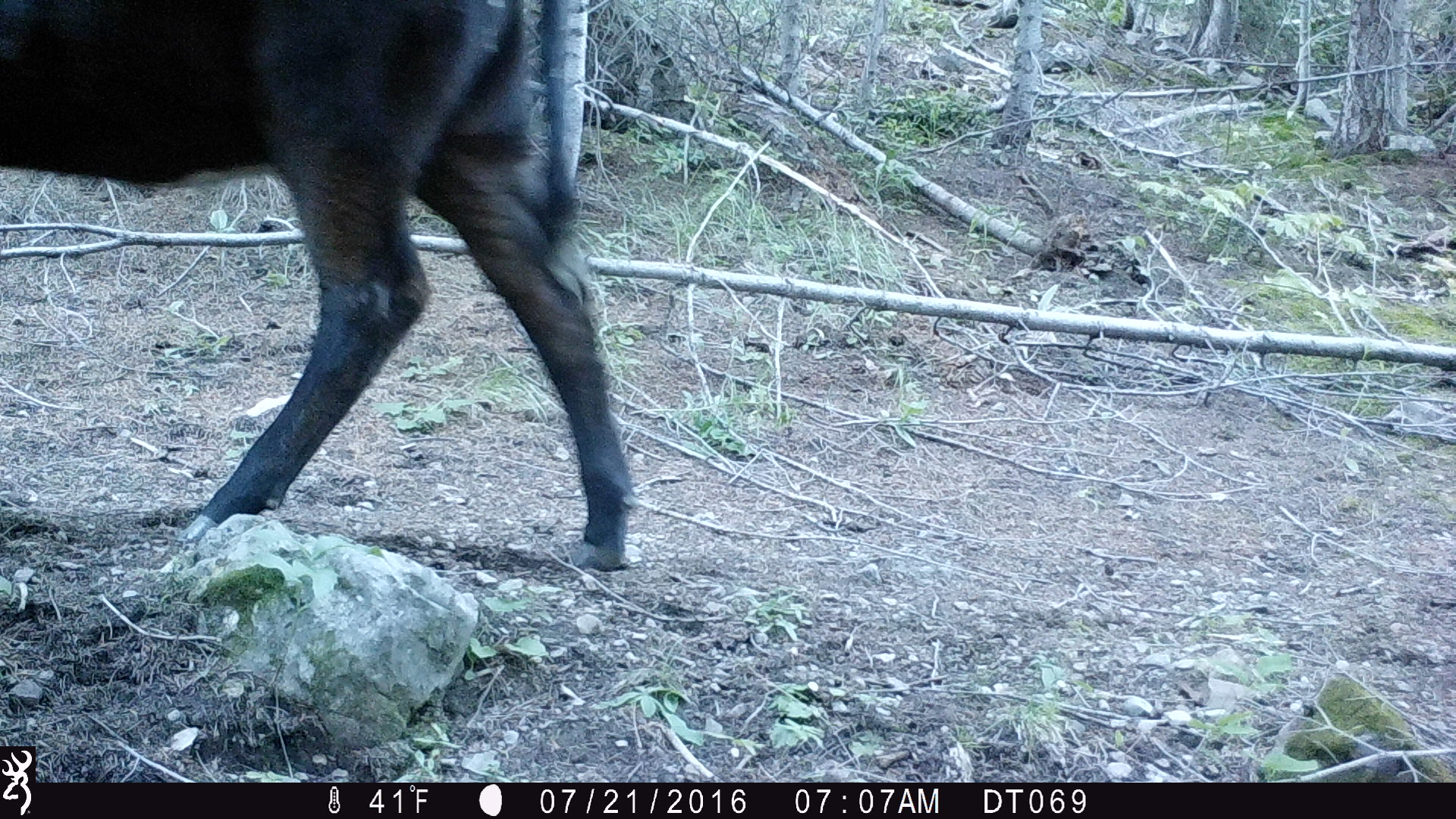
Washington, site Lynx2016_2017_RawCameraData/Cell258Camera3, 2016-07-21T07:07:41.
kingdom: Animalia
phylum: Chordata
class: Mammalia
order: Artiodactyla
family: Bovidae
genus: Bos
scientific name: Bos taurus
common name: domestic cattle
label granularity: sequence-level